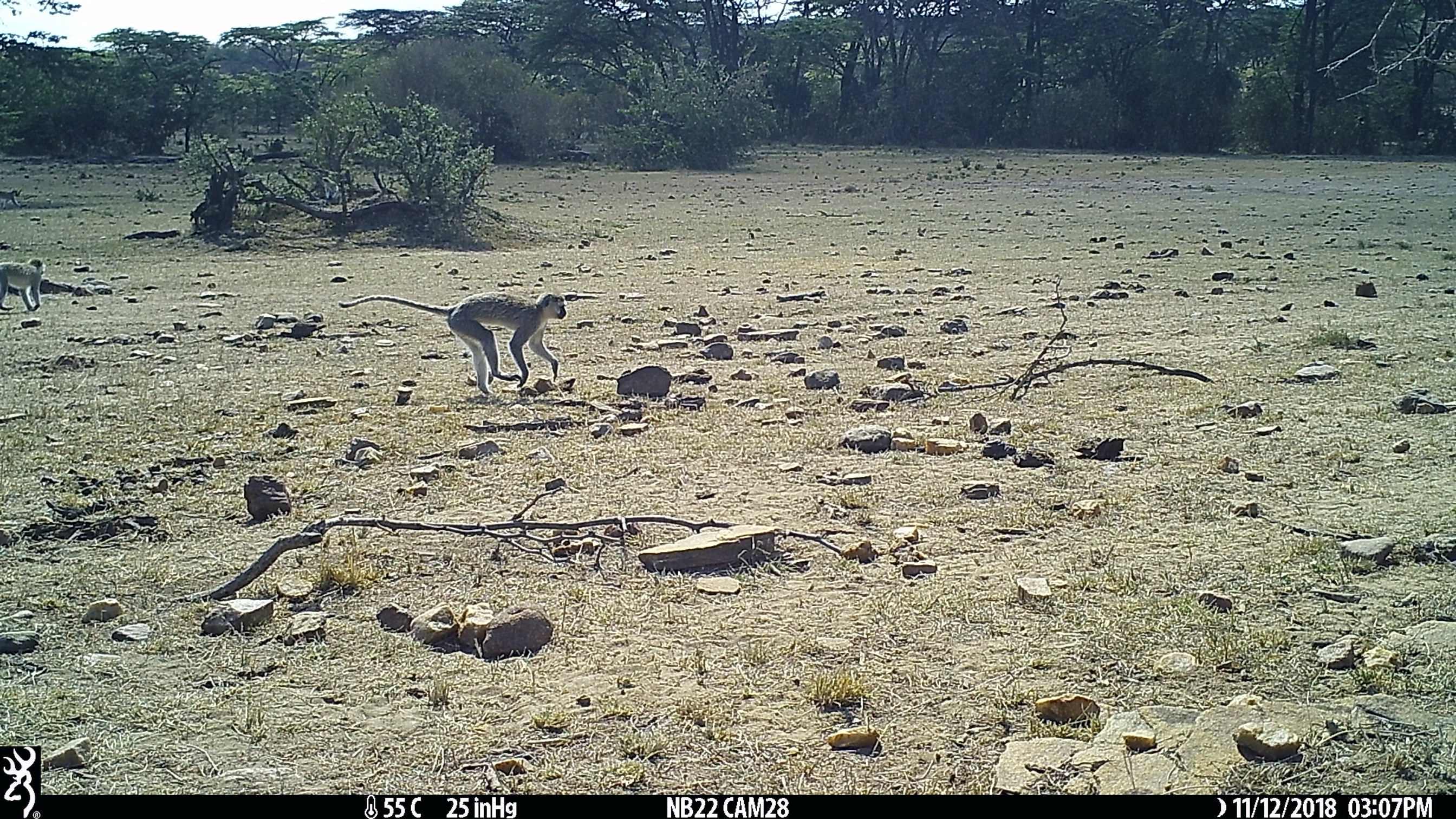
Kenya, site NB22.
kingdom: Animalia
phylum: Chordata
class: Mammalia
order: Primates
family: Cercopithecidae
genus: Chlorocebus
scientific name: Chlorocebus pygerythrus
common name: vervet monkey